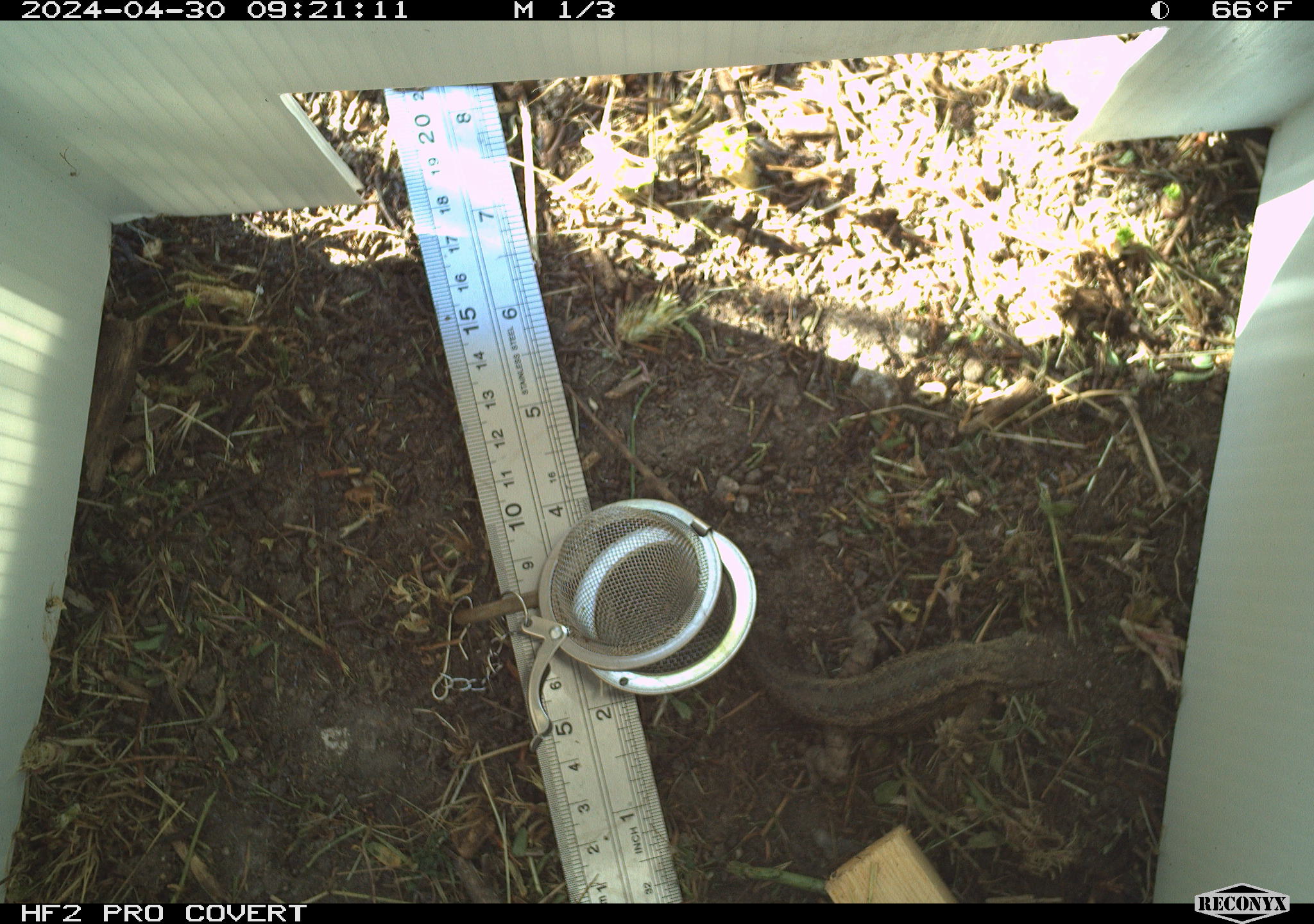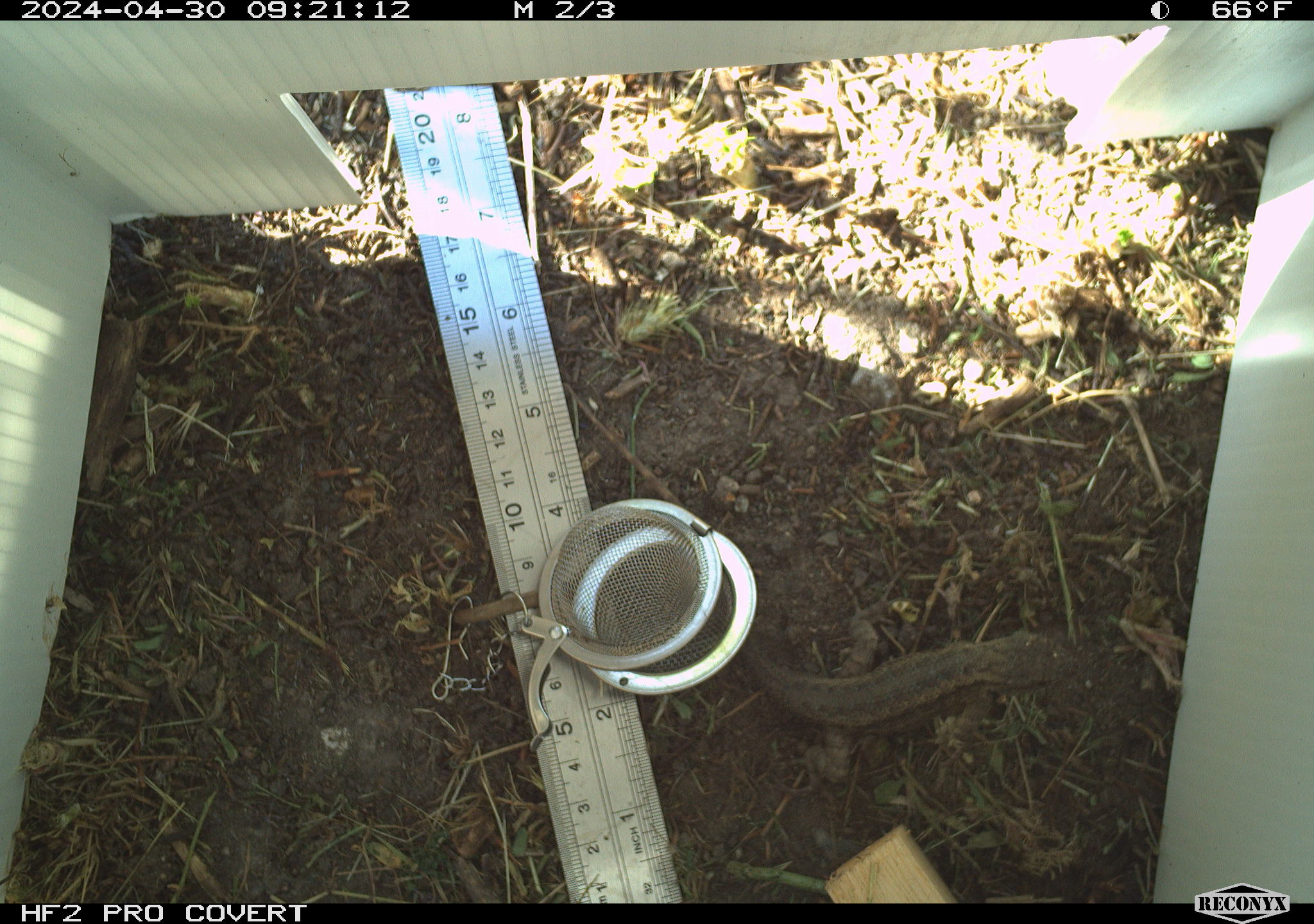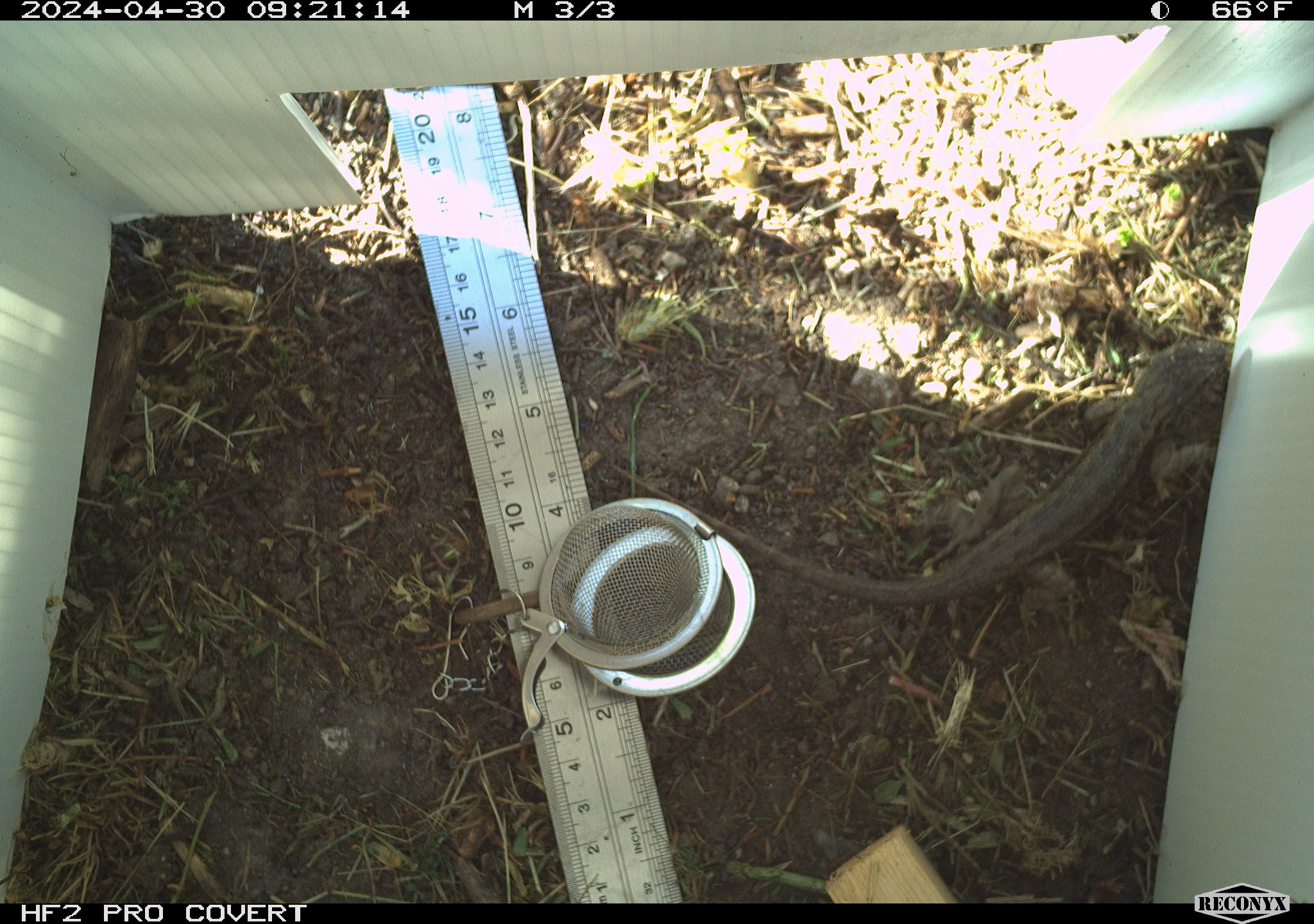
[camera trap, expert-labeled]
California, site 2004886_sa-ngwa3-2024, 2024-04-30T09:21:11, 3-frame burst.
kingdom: Animalia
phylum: Chordata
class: Reptilia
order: Squamata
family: Phrynosomatidae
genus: Sceloporus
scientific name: Sceloporus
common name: spiny lizards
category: sceloporus species